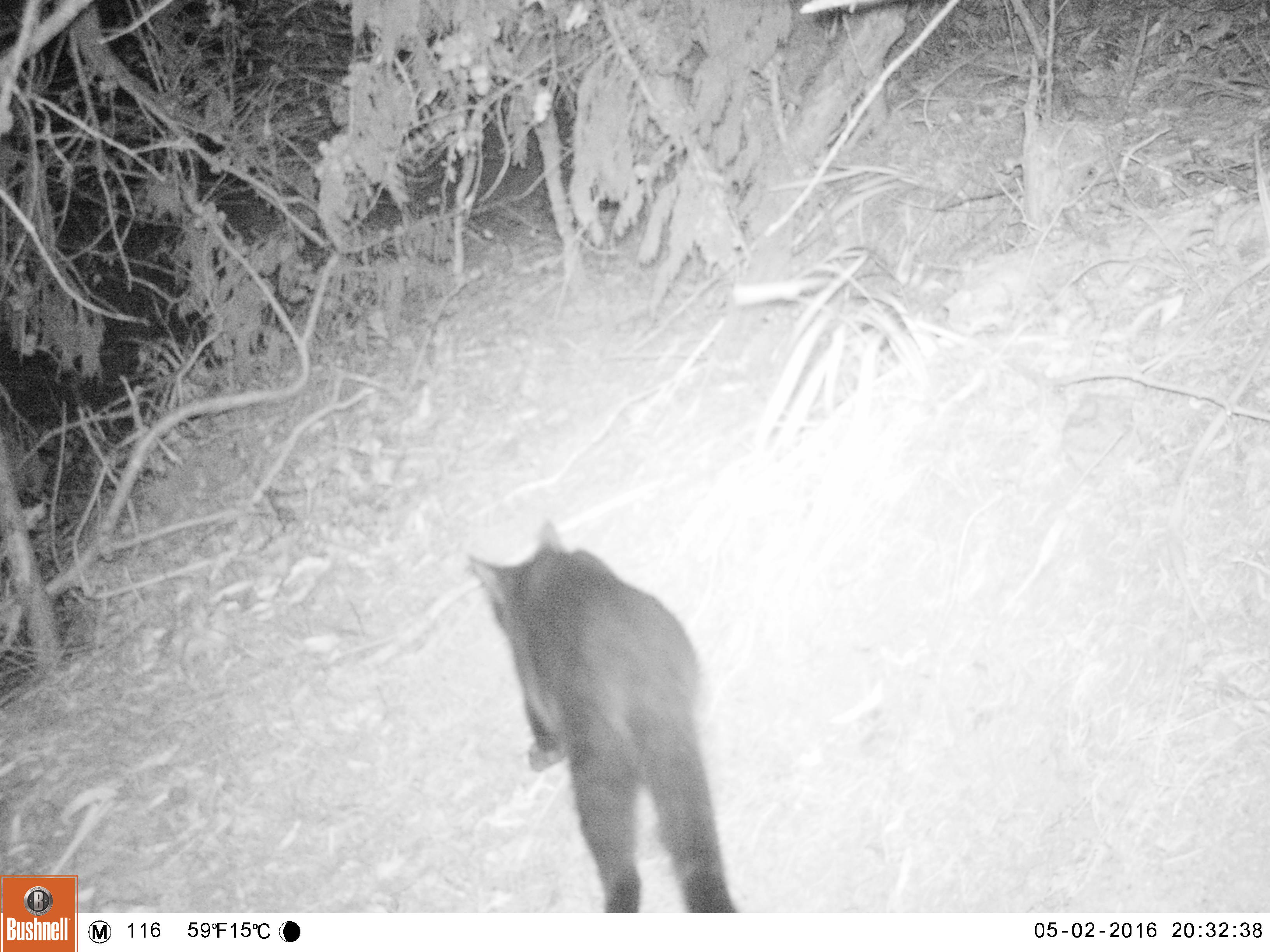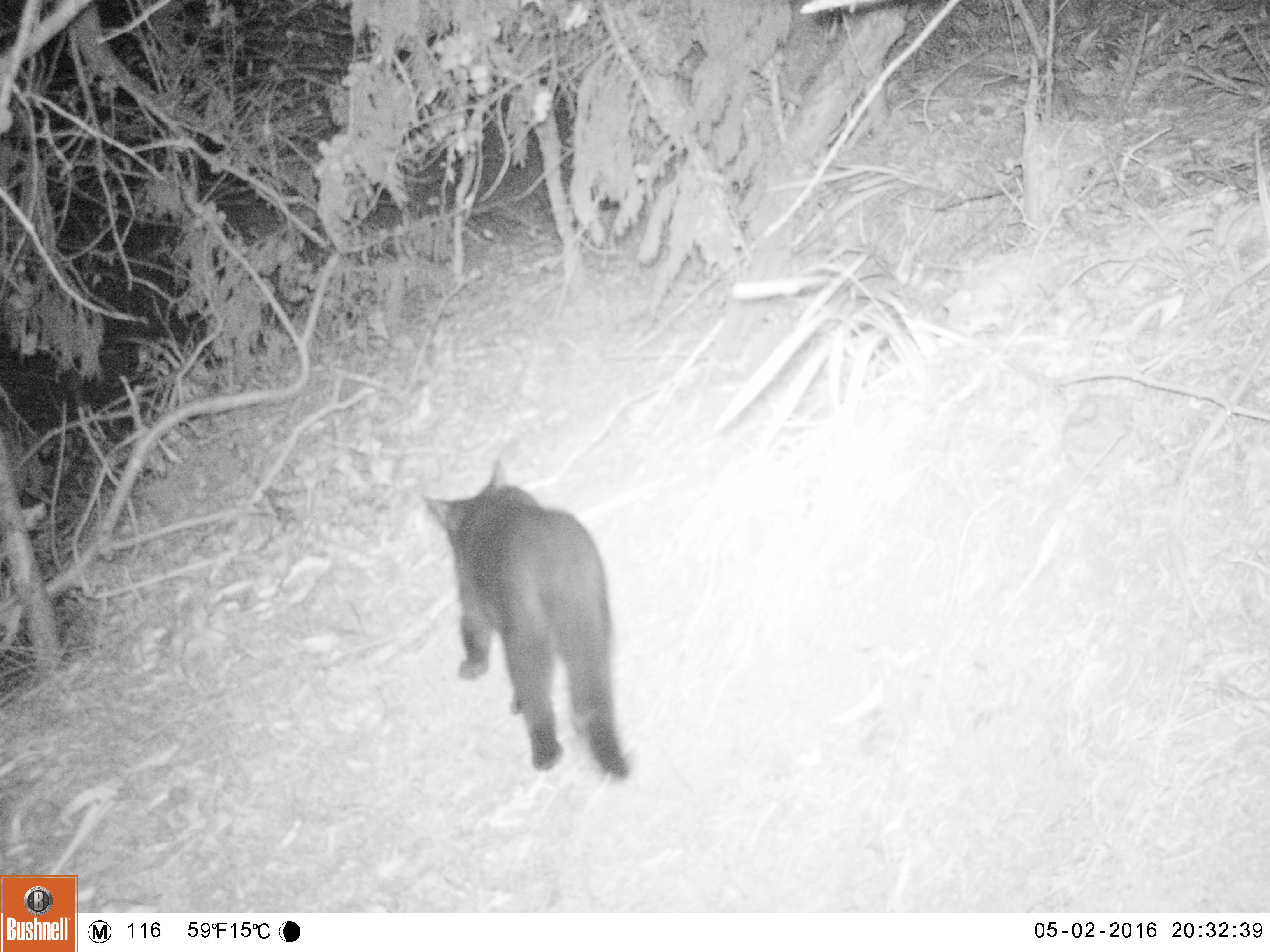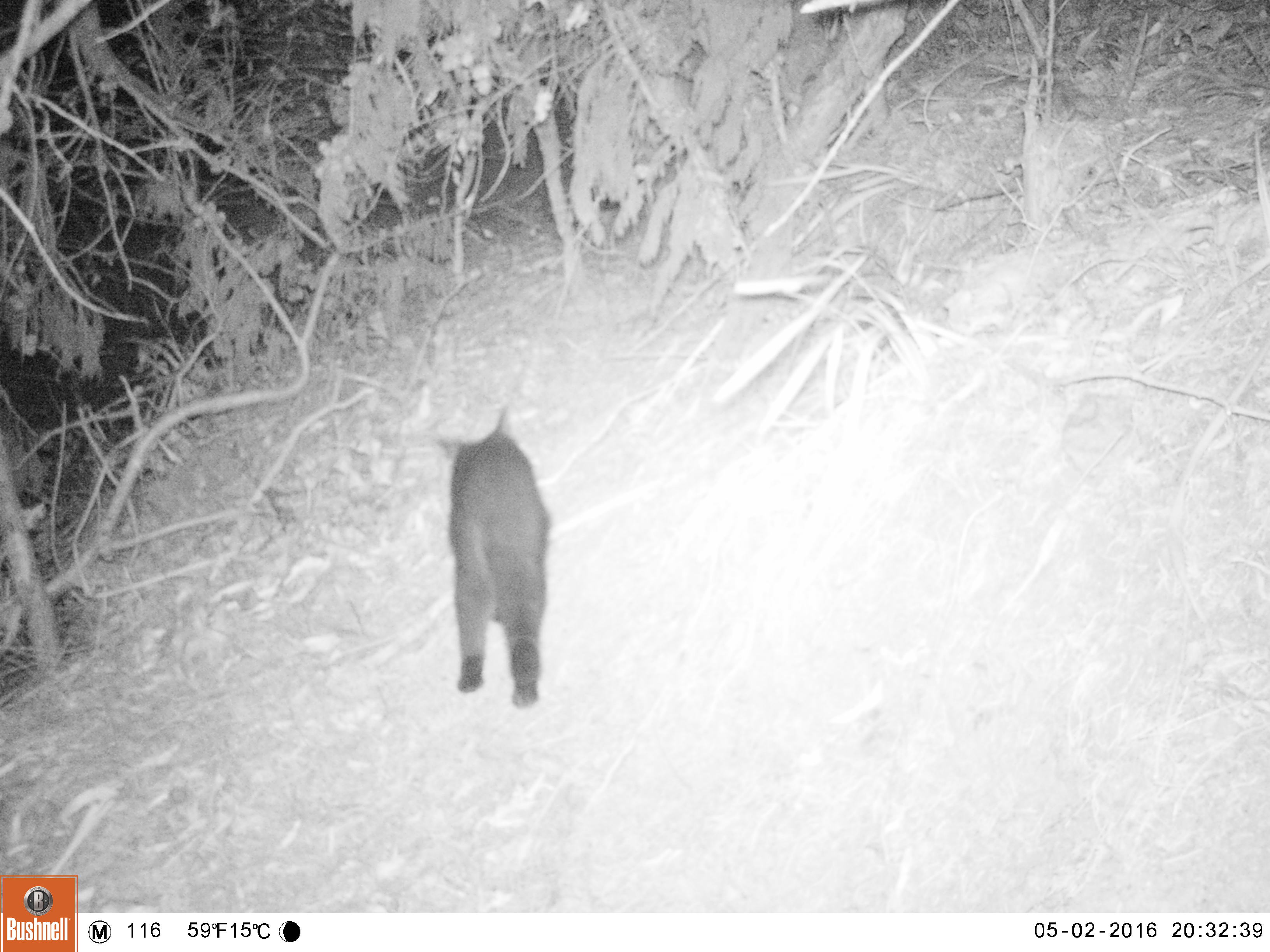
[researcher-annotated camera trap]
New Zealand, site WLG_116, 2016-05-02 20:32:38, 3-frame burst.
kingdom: Animalia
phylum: Chordata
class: Mammalia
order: Carnivora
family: Felidae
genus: Felis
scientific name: Felis catus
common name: domestic cat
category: cat